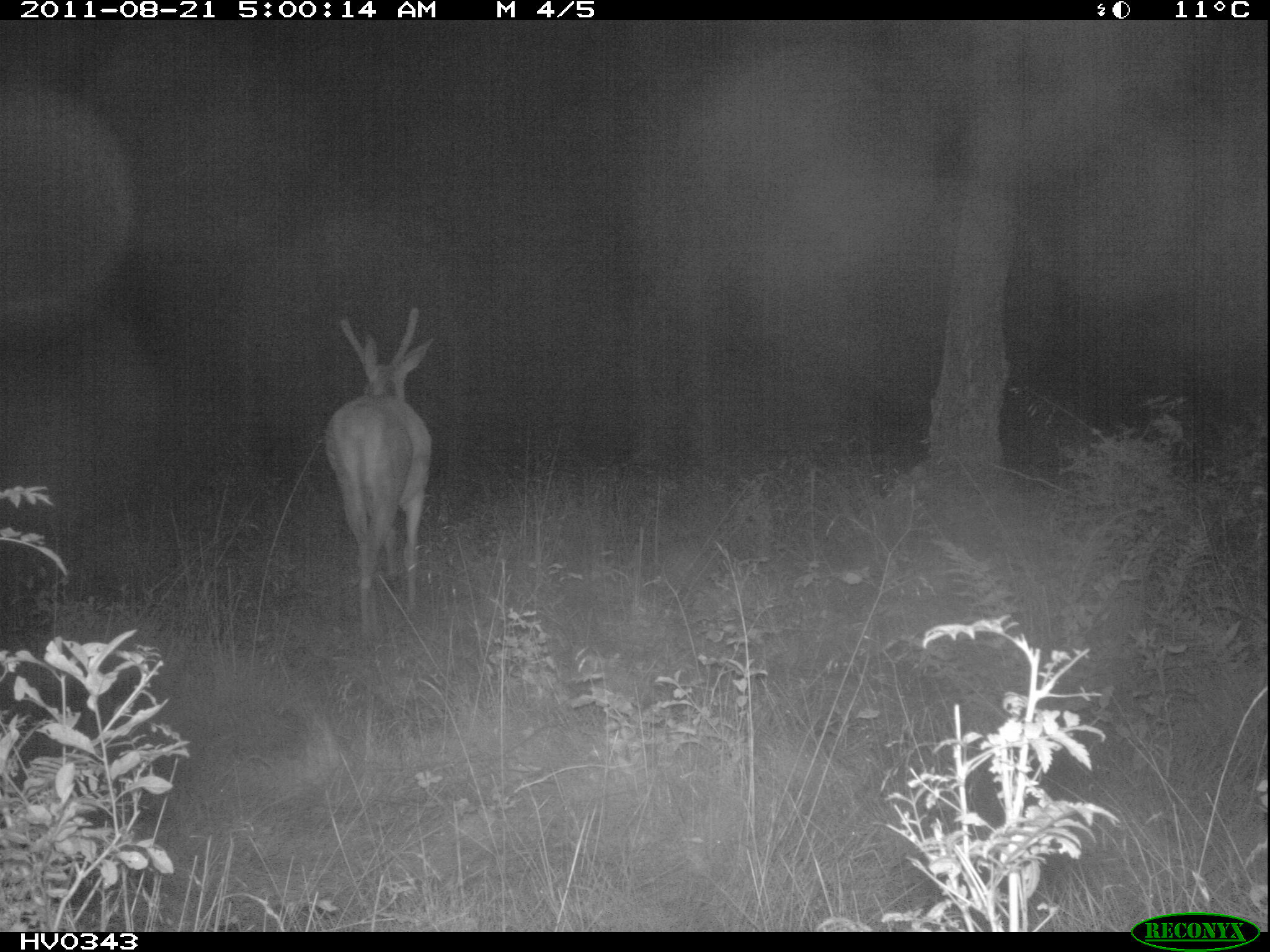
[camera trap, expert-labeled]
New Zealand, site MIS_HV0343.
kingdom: Animalia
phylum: Chordata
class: Mammalia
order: Artiodactyla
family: Cervidae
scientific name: Cervidae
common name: deer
Deer (Cervidae).